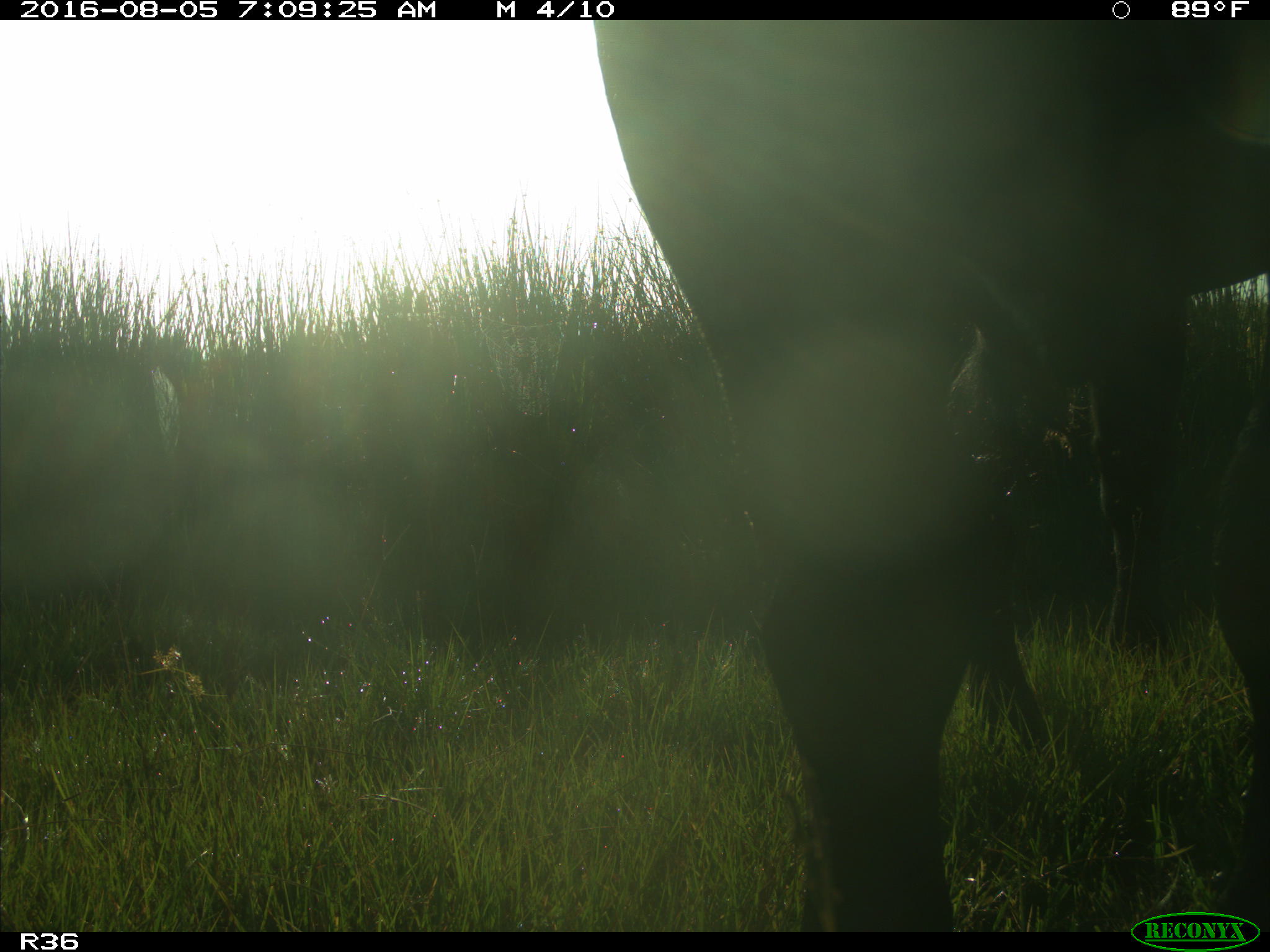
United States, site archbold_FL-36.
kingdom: Animalia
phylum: Chordata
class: Mammalia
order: Artiodactyla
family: Bovidae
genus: Bos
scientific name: Bos taurus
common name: domestic cow